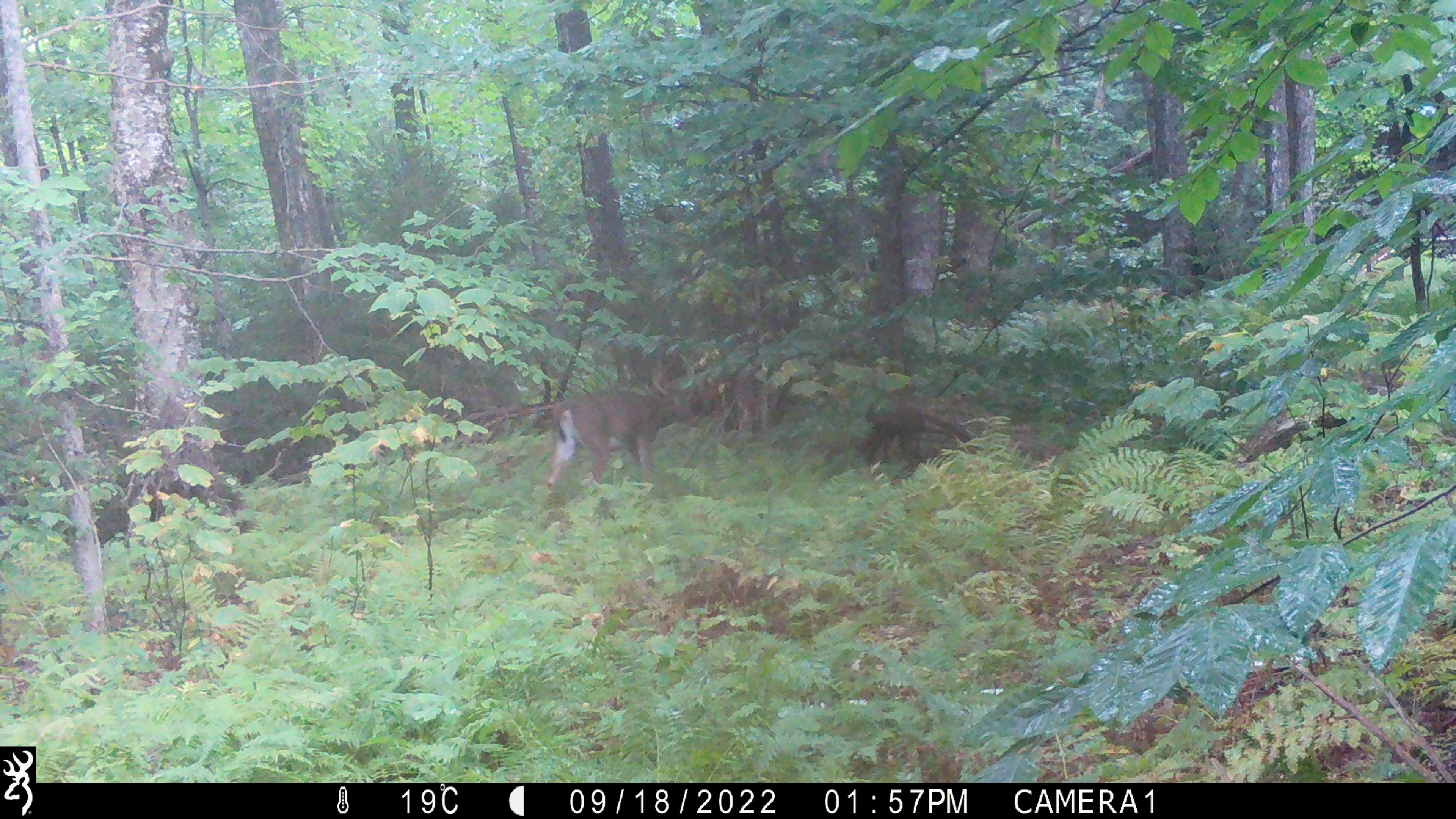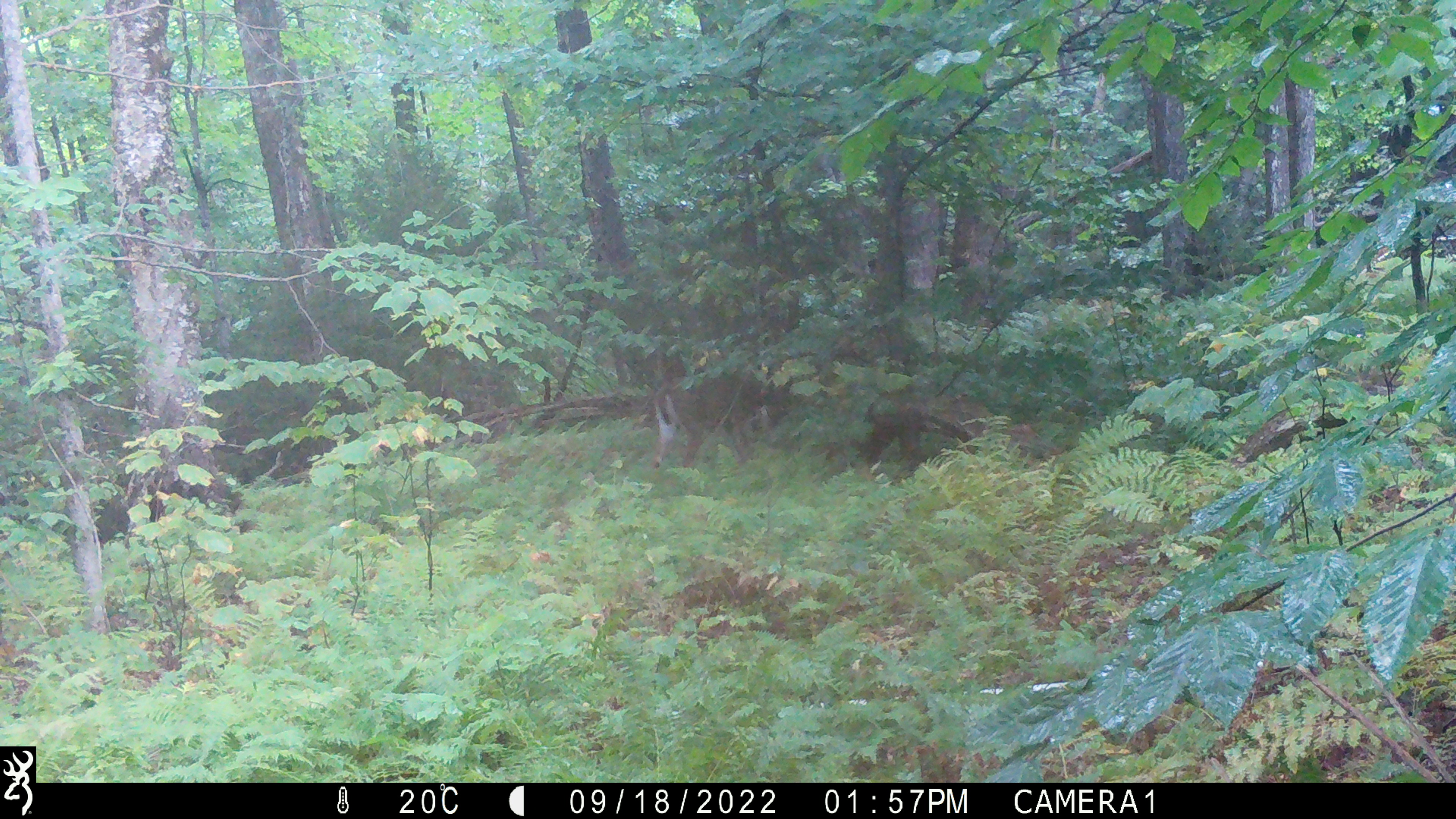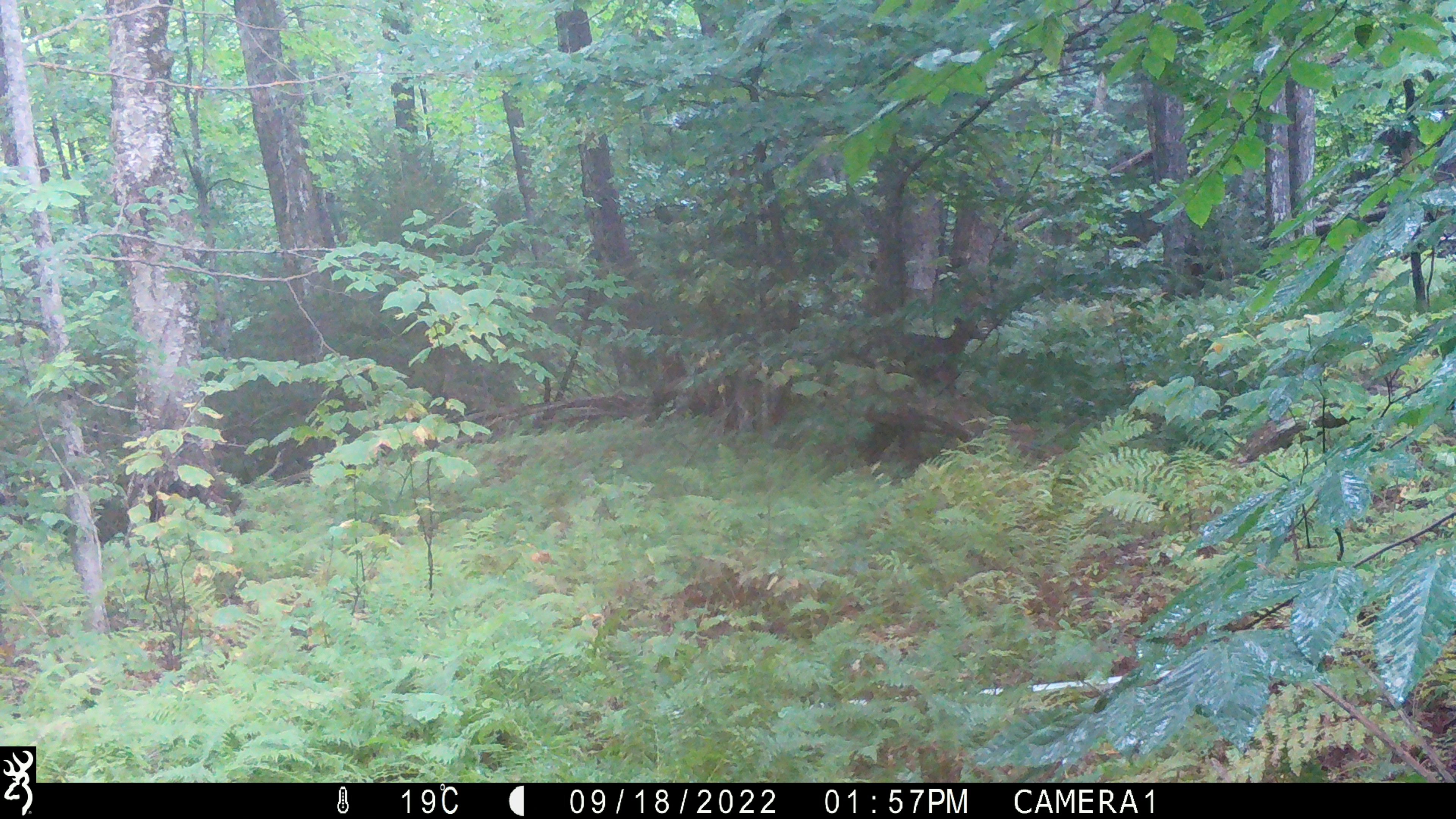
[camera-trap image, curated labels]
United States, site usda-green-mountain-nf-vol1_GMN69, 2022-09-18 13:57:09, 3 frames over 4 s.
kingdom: Animalia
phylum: Chordata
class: Mammalia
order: Artiodactyla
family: Cervidae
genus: Odocoileus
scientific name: Odocoileus virginianus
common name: white-tailed deer